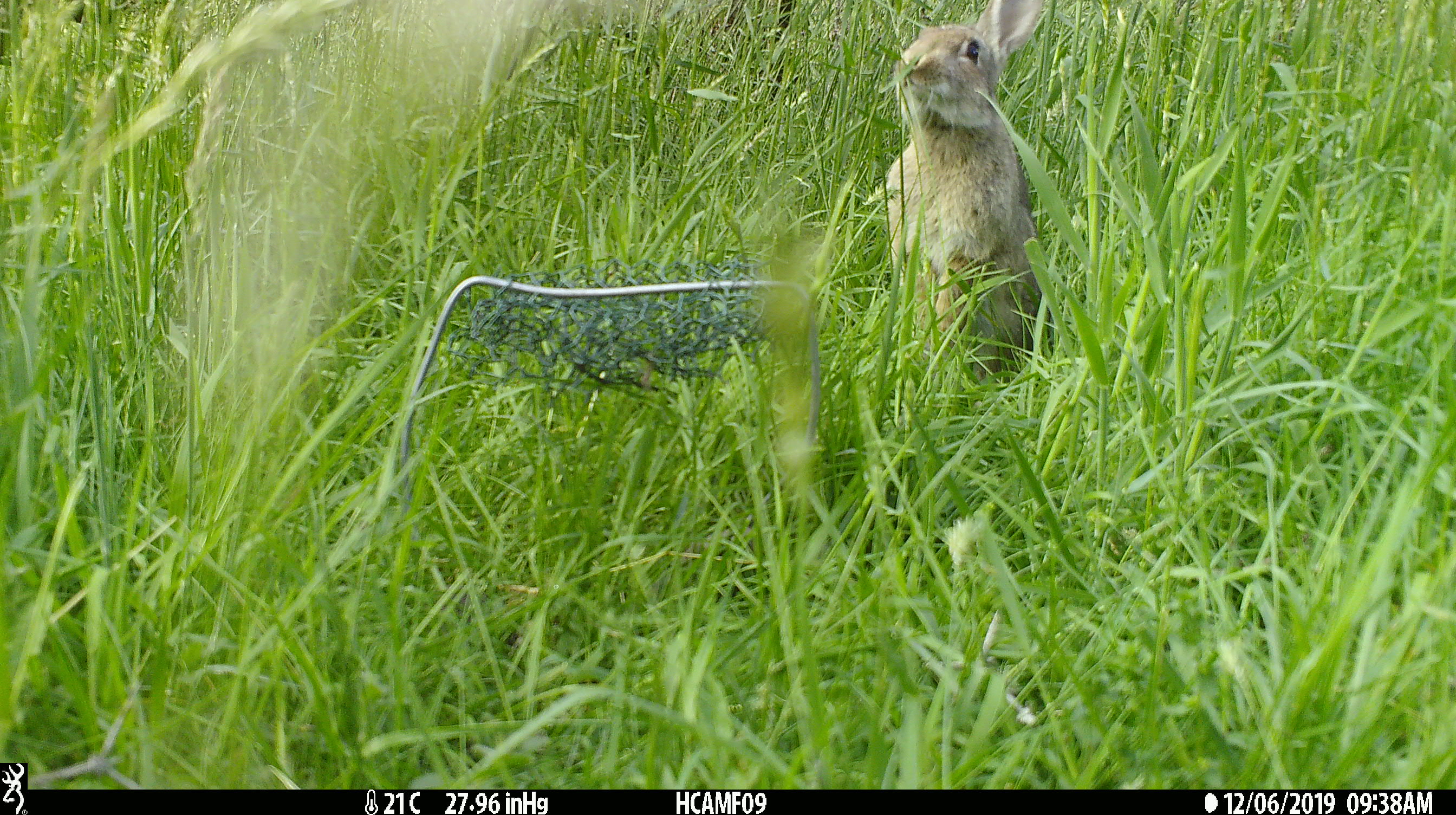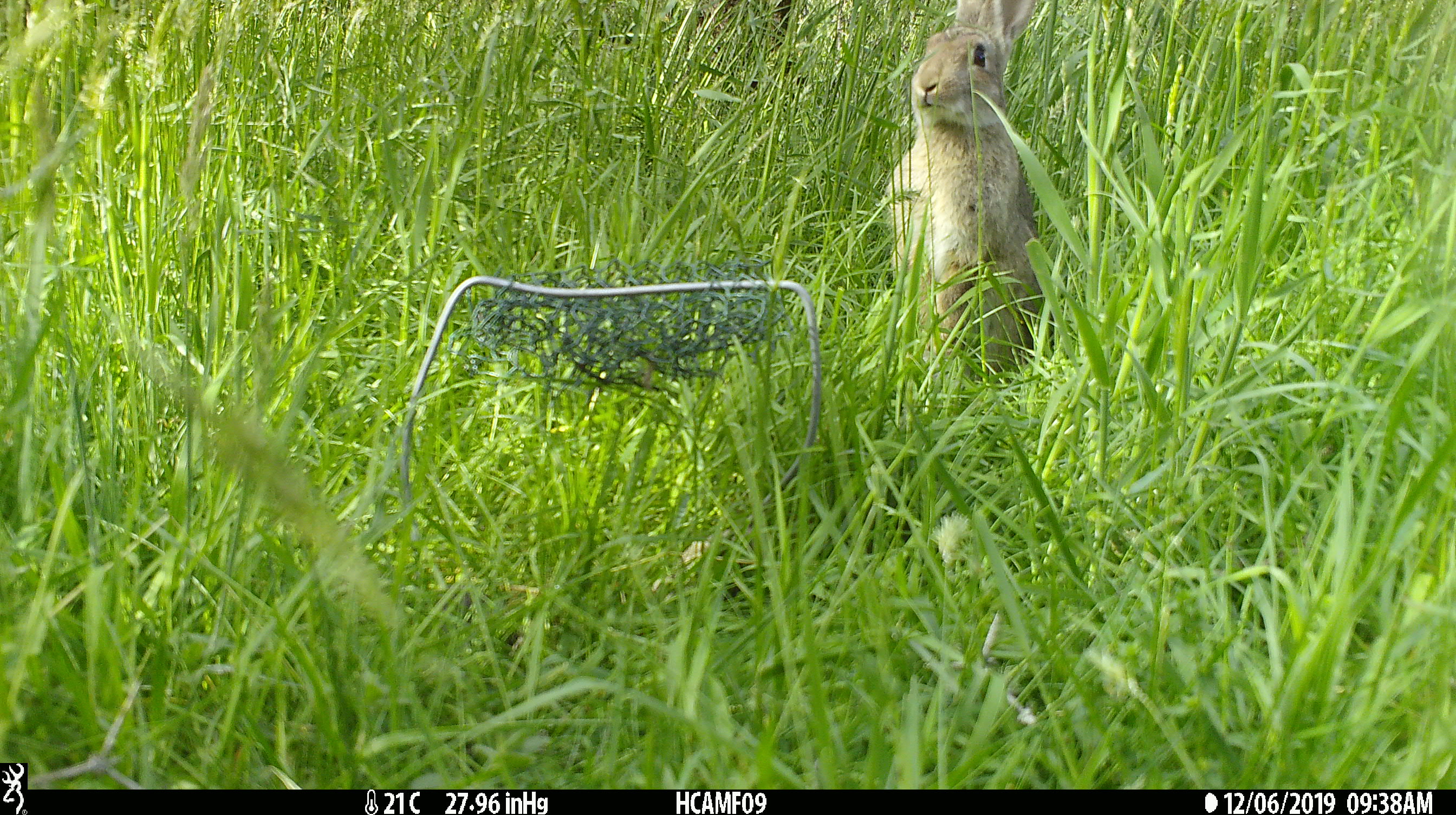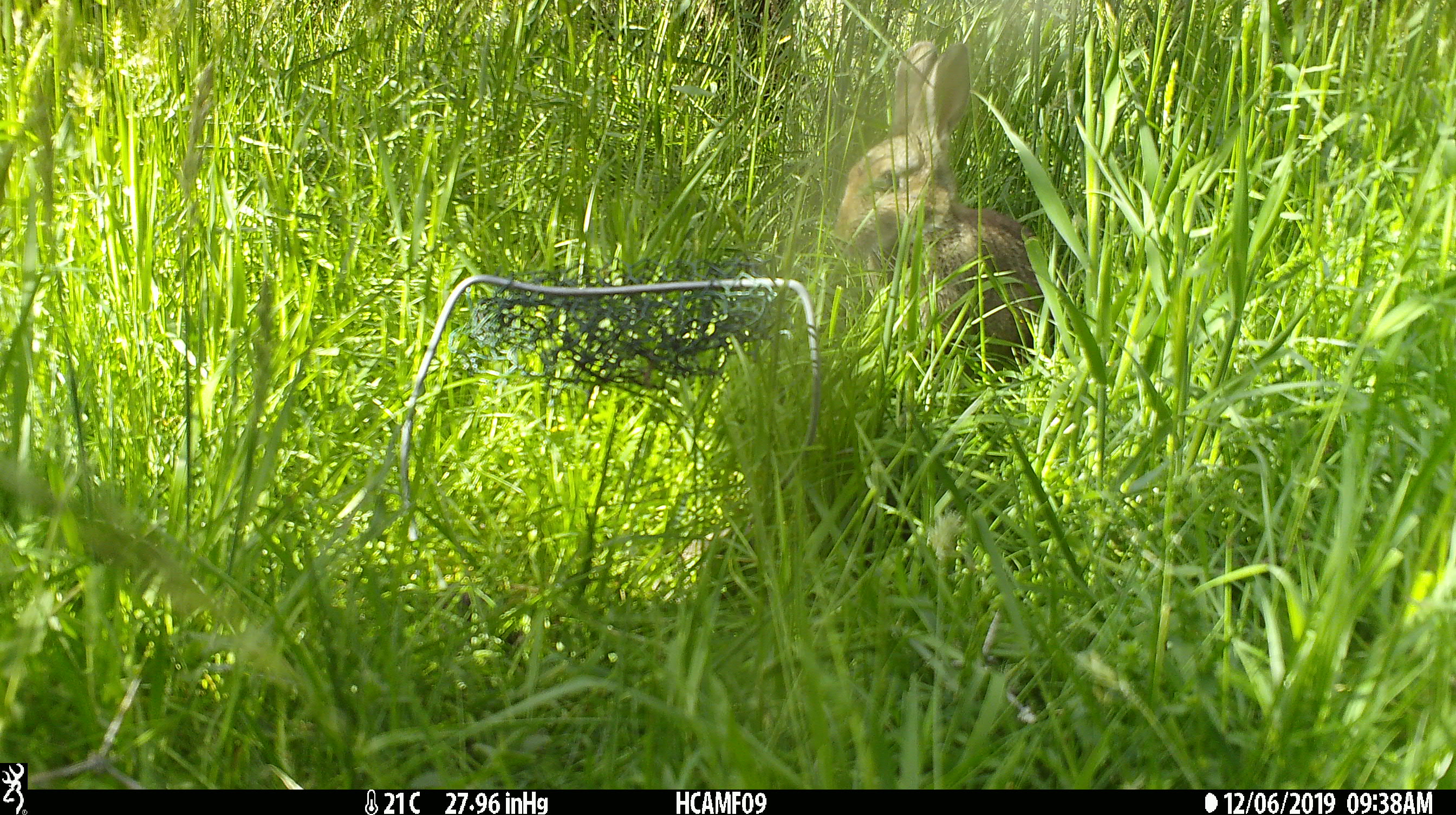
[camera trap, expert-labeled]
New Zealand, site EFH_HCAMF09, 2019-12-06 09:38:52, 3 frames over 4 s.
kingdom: Animalia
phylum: Chordata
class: Mammalia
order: Lagomorpha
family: Leporidae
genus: Oryctolagus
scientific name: Oryctolagus cuniculus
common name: european rabbit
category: rabbit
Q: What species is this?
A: Rabbit (european rabbit) (Oryctolagus cuniculus).